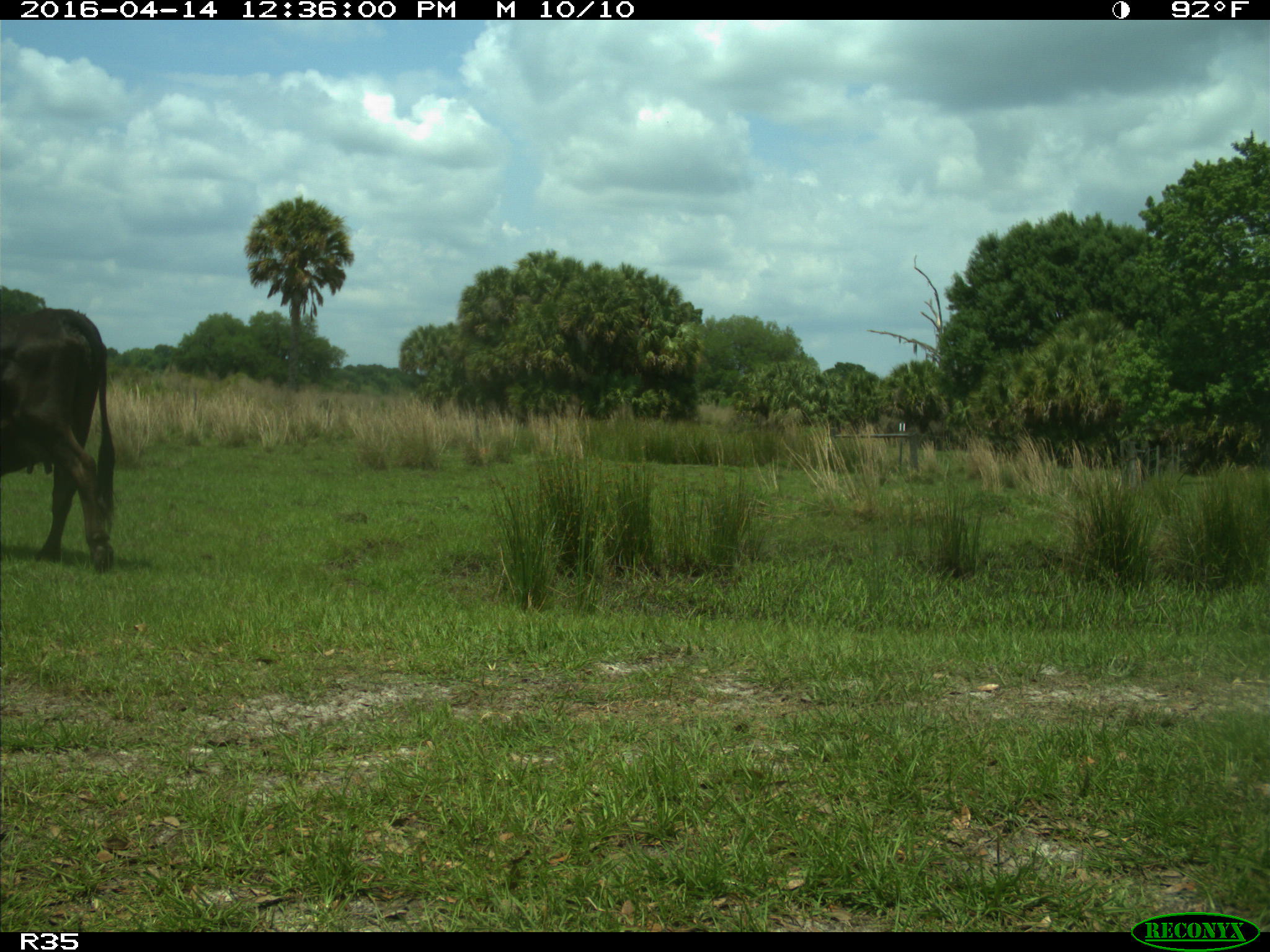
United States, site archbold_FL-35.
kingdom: Animalia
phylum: Chordata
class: Mammalia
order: Artiodactyla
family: Bovidae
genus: Bos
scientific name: Bos taurus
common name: domestic cow